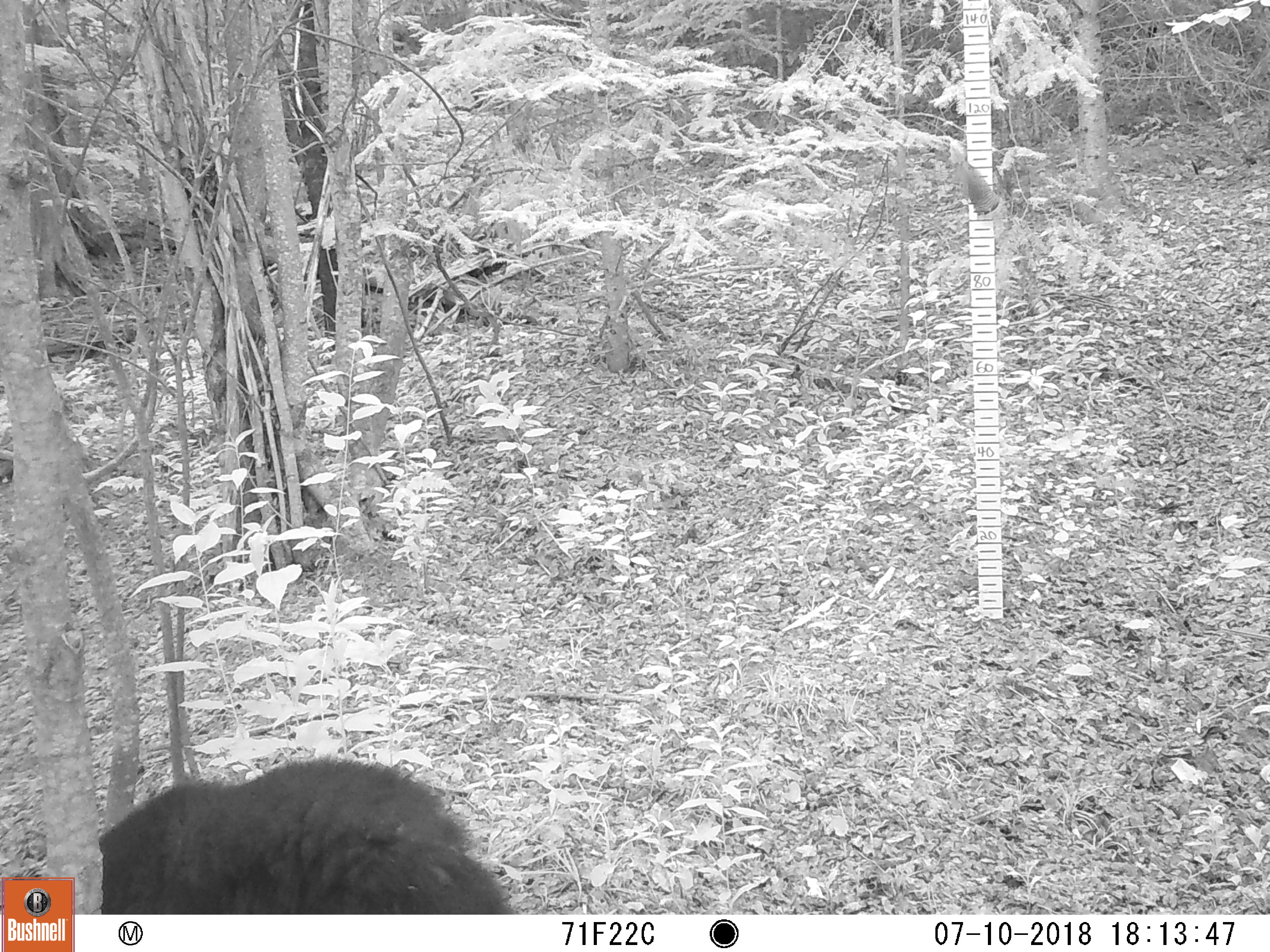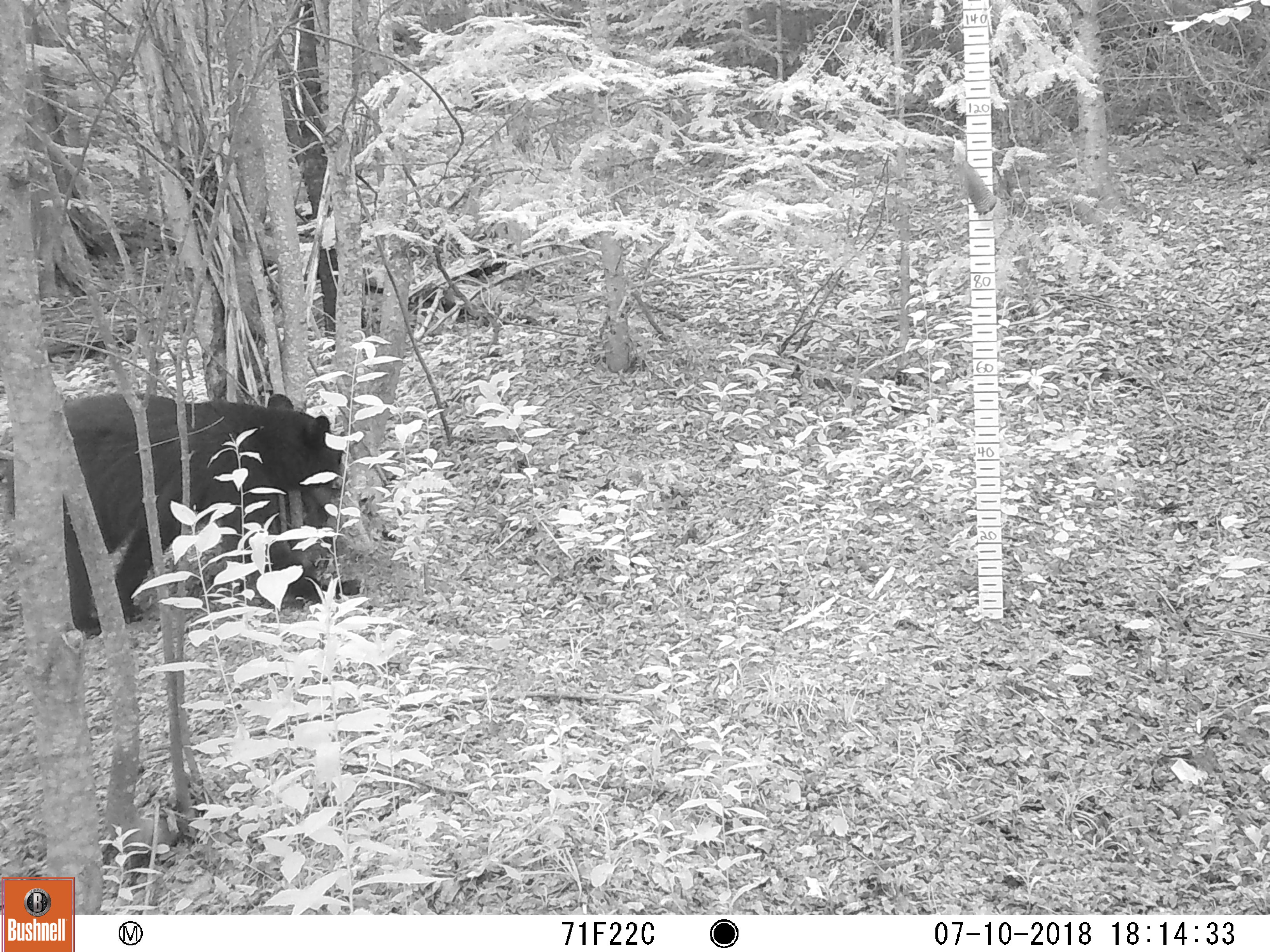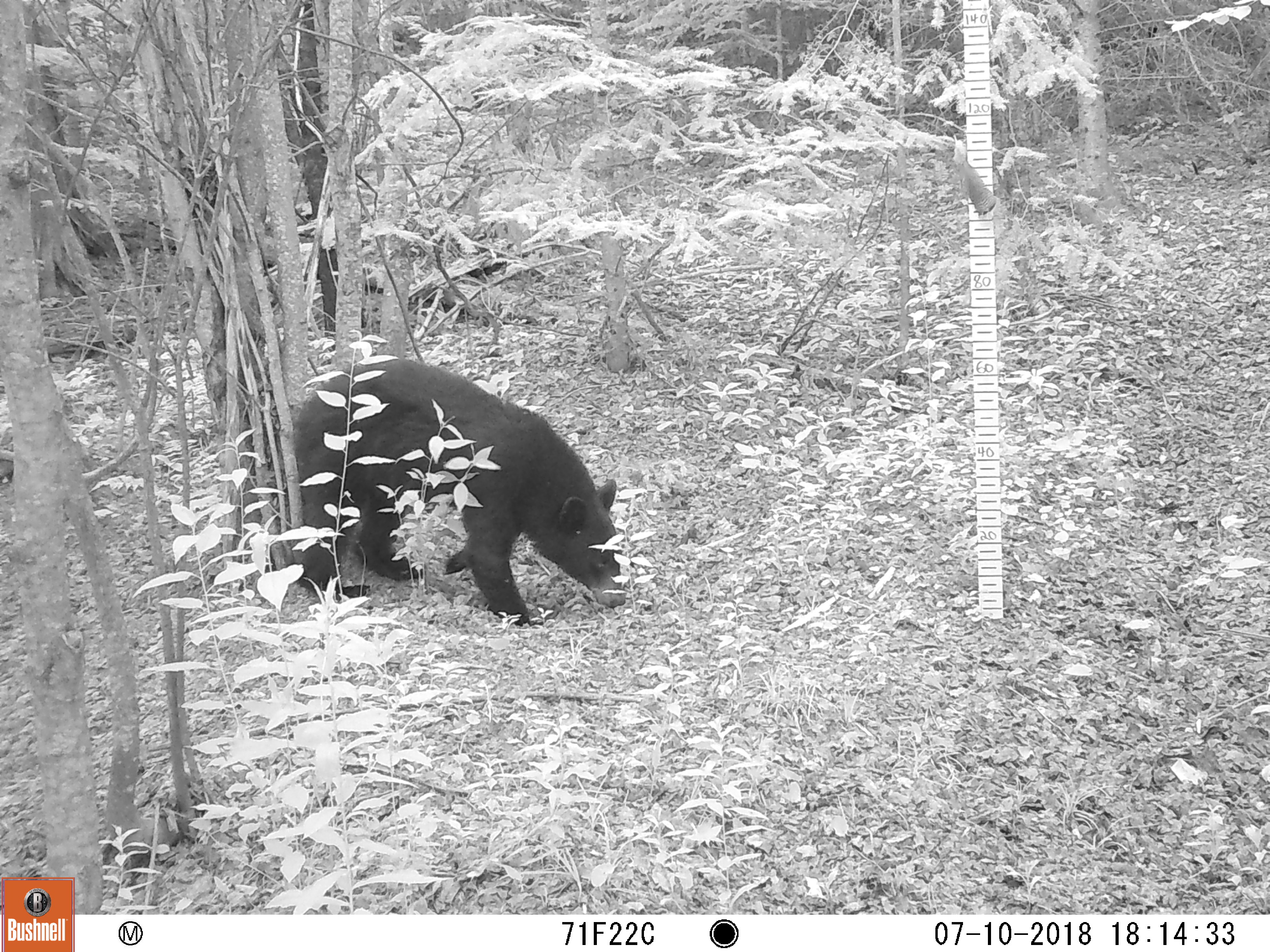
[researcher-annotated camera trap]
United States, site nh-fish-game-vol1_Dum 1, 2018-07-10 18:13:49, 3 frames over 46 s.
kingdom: Animalia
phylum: Chordata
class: Mammalia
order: Carnivora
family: Ursidae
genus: Ursus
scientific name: Ursus americanus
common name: black bear